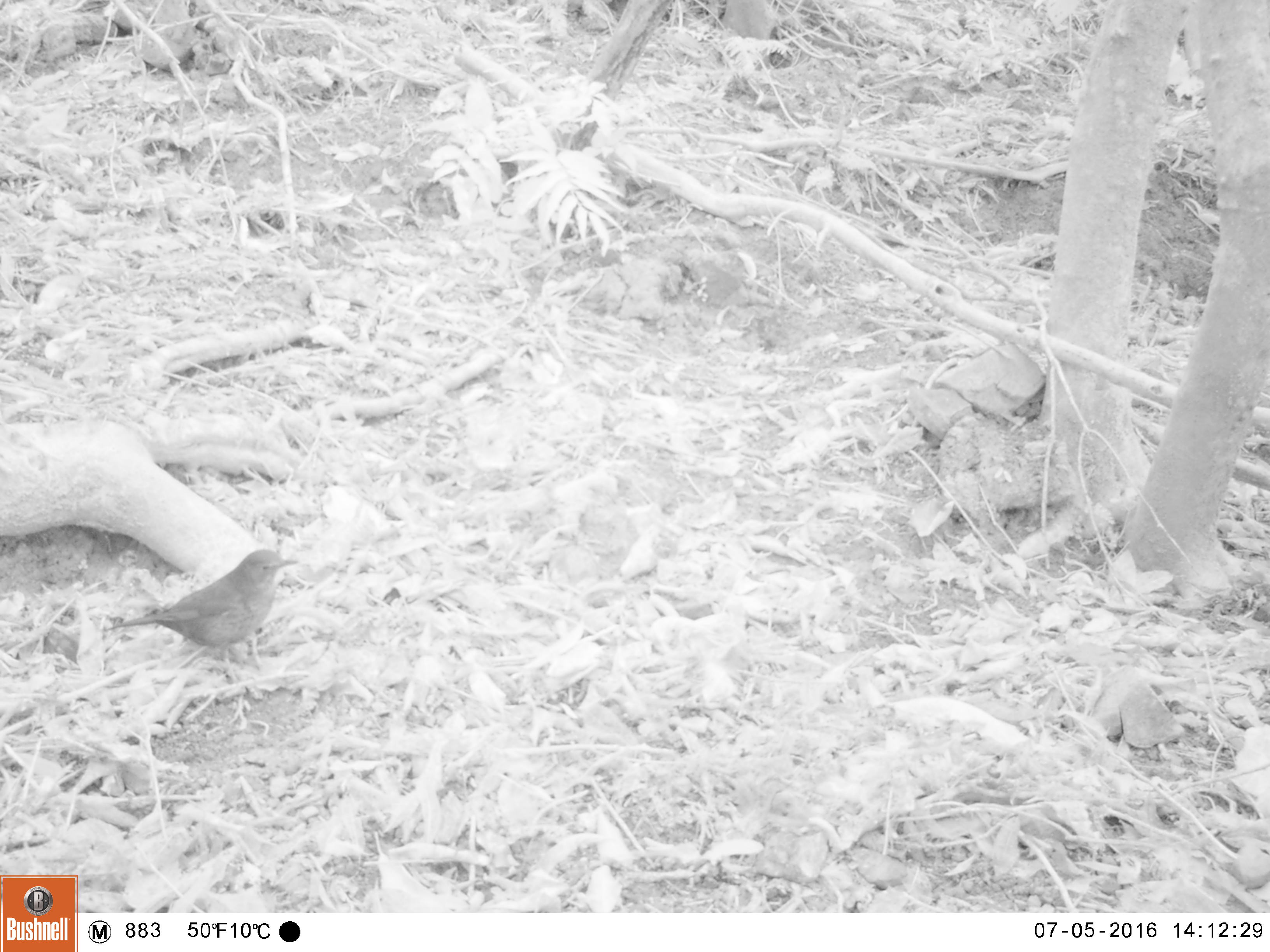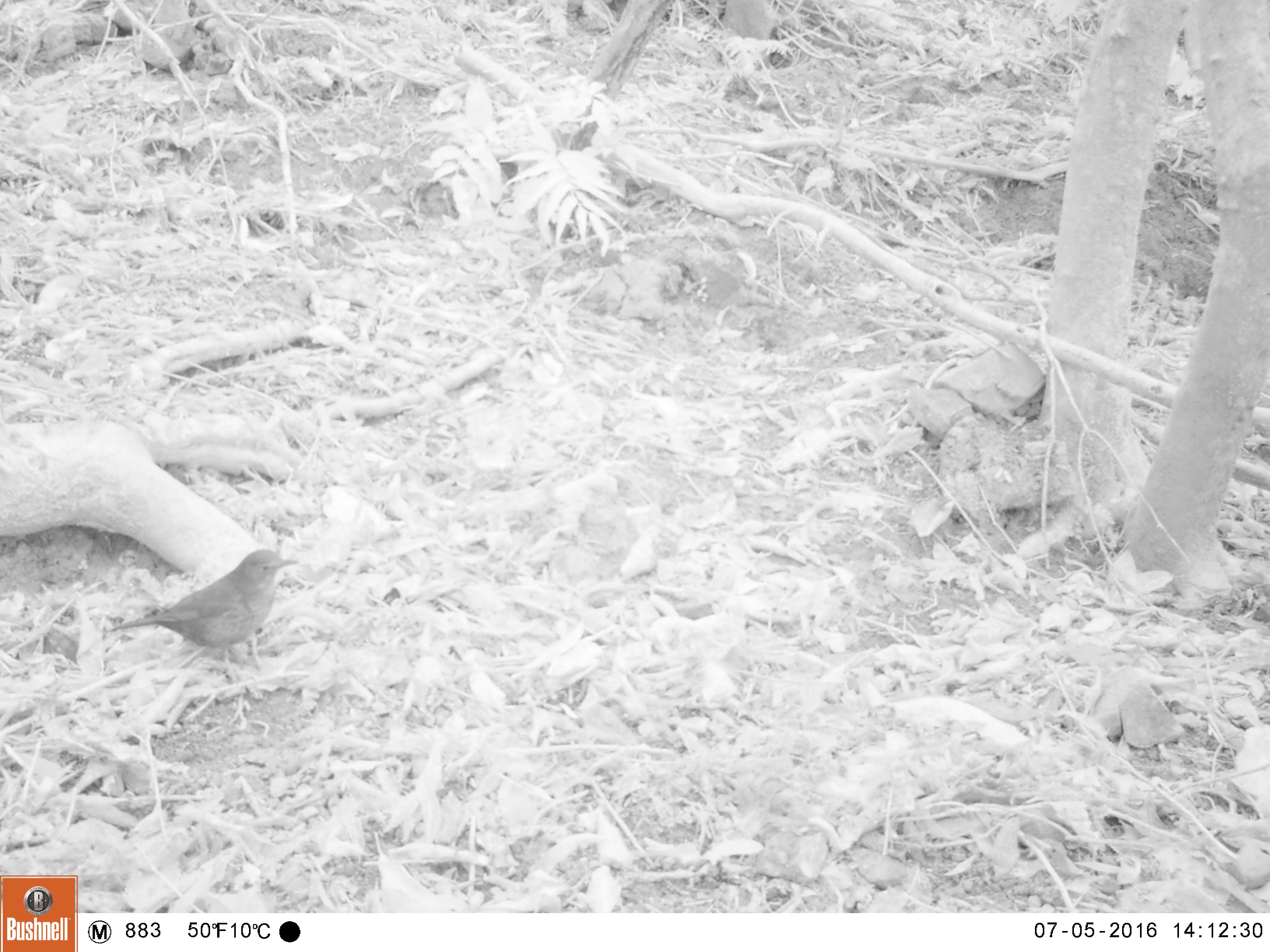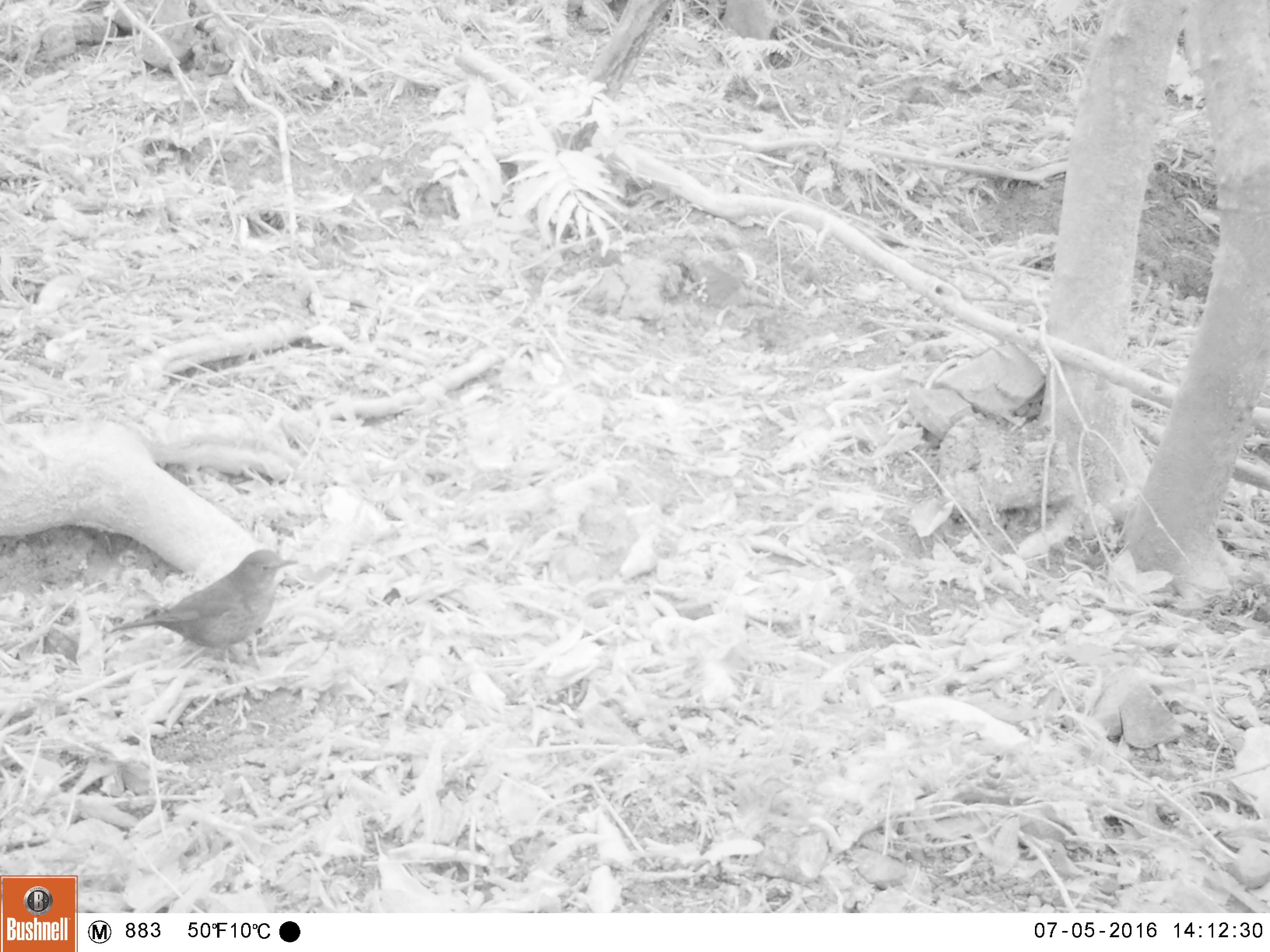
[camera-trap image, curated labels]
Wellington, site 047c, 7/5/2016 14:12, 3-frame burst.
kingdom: Animalia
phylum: Chordata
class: Aves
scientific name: Aves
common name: bird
Bird (Aves).